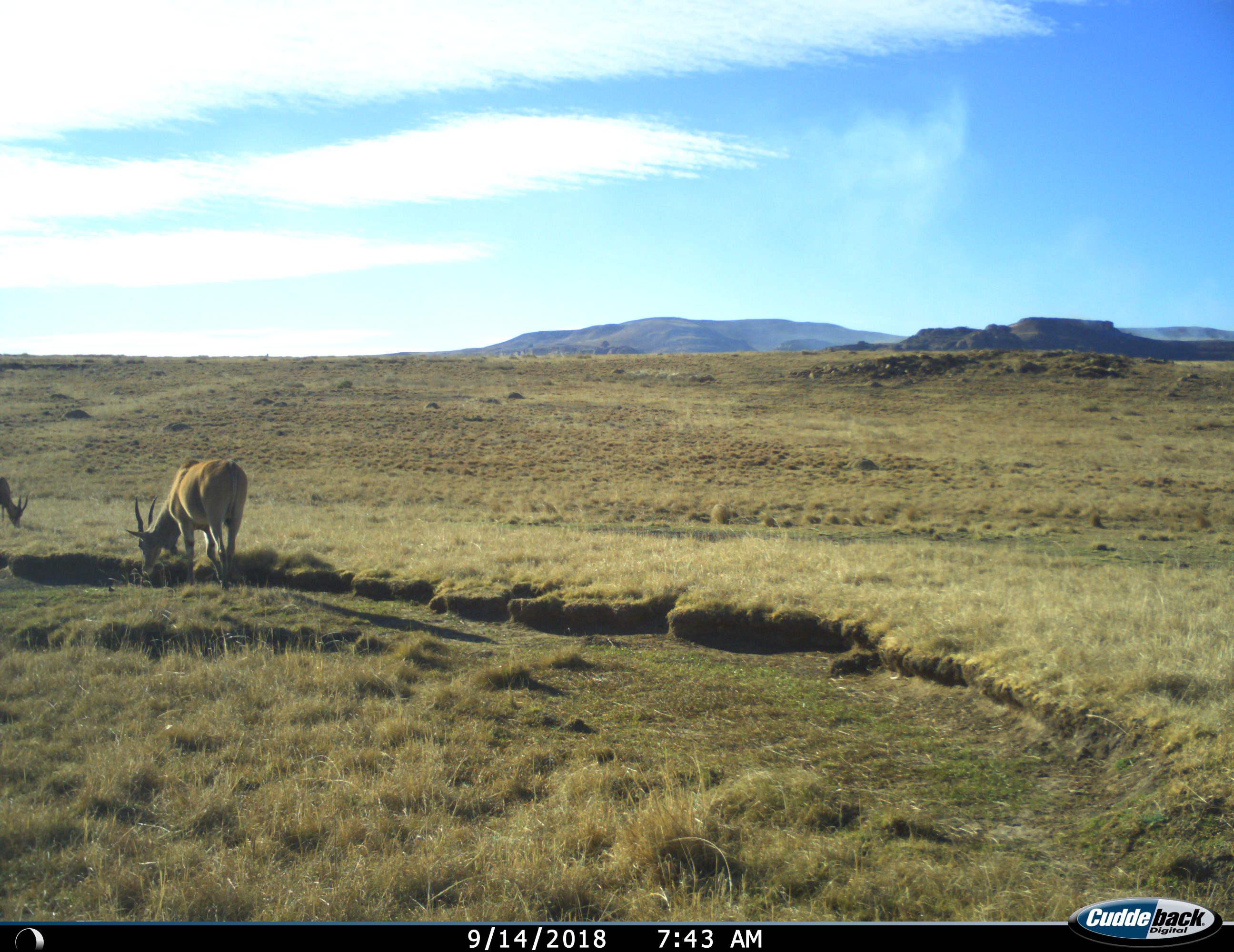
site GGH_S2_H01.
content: unidentified animal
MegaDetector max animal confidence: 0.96